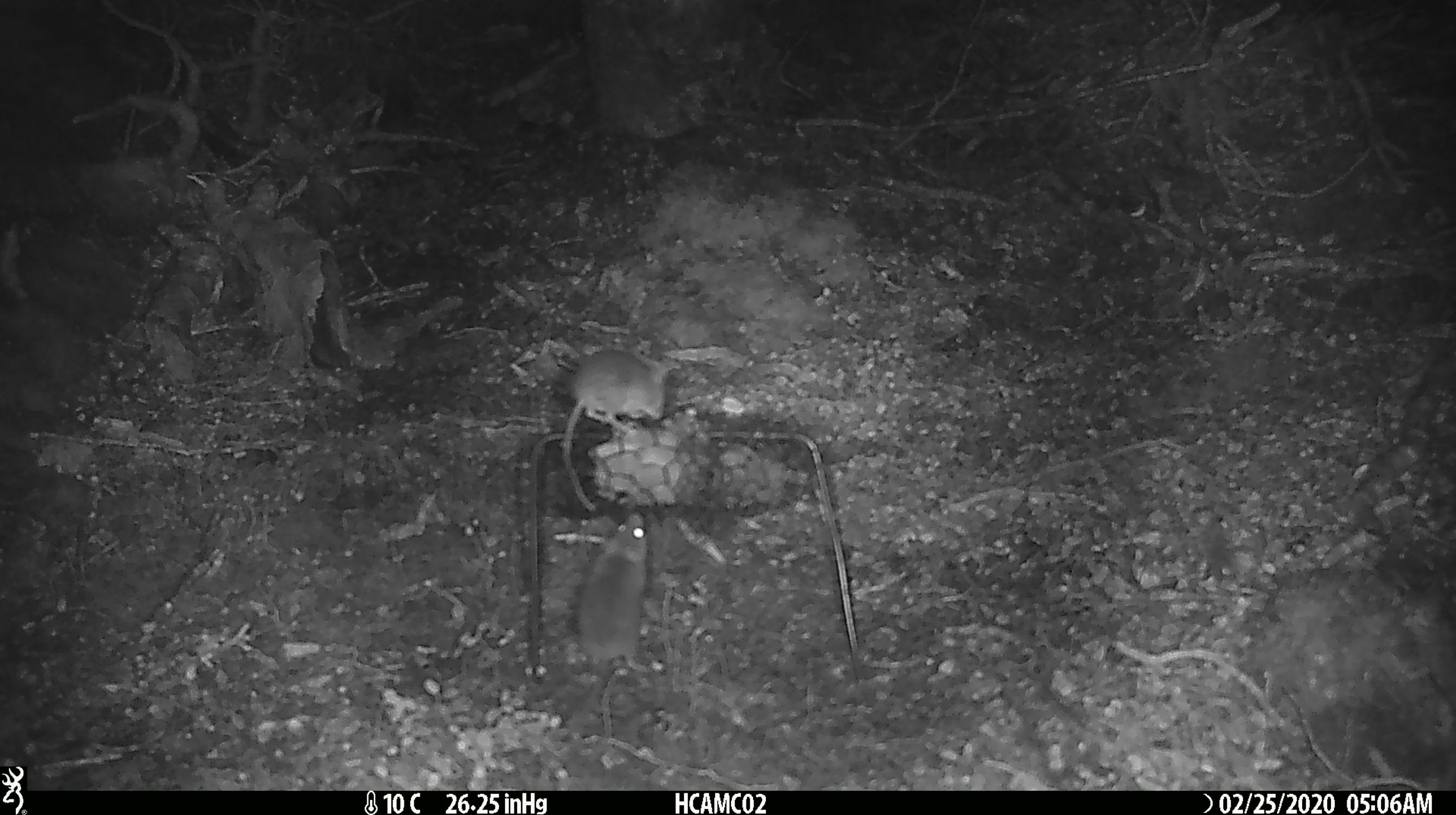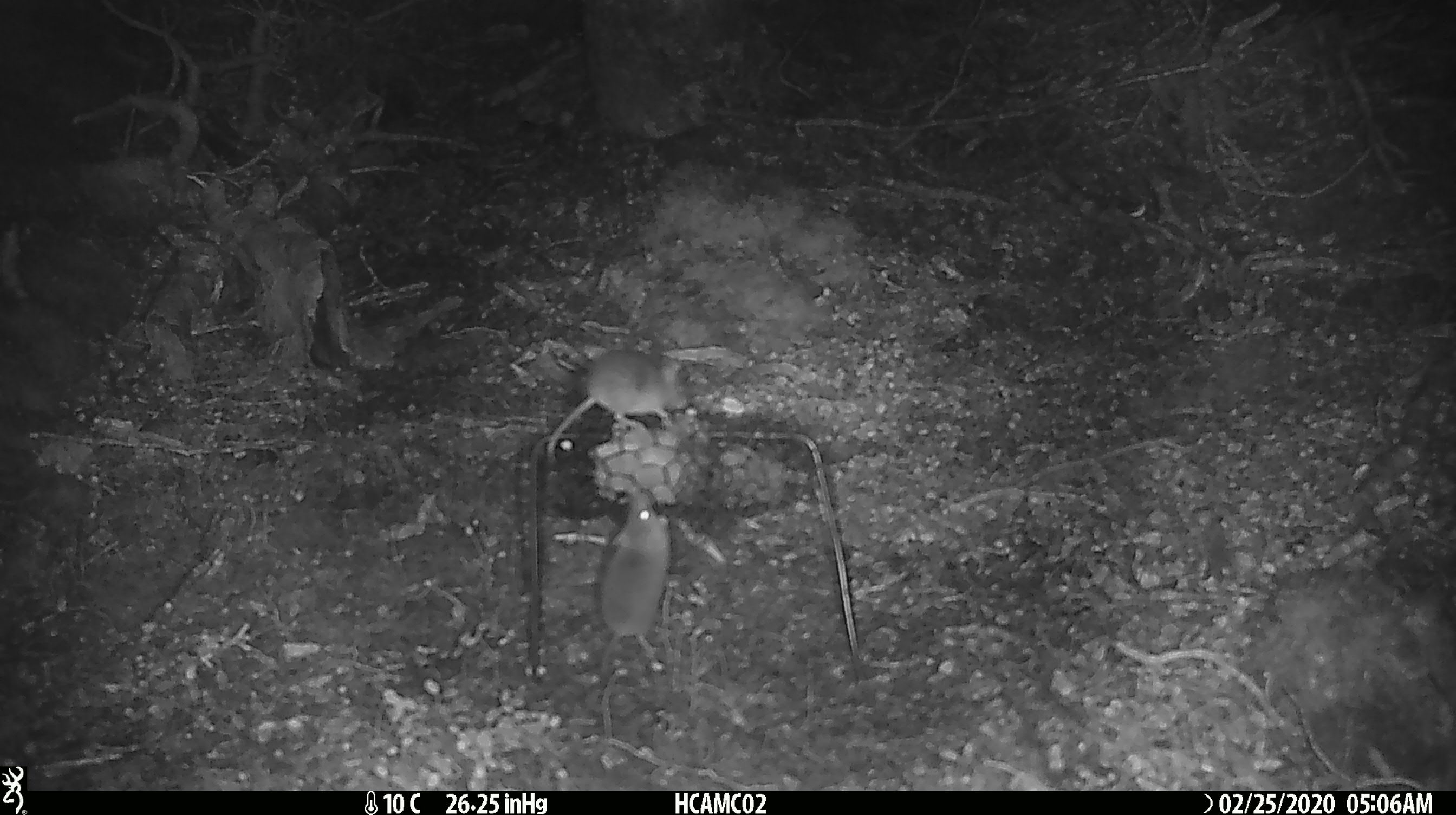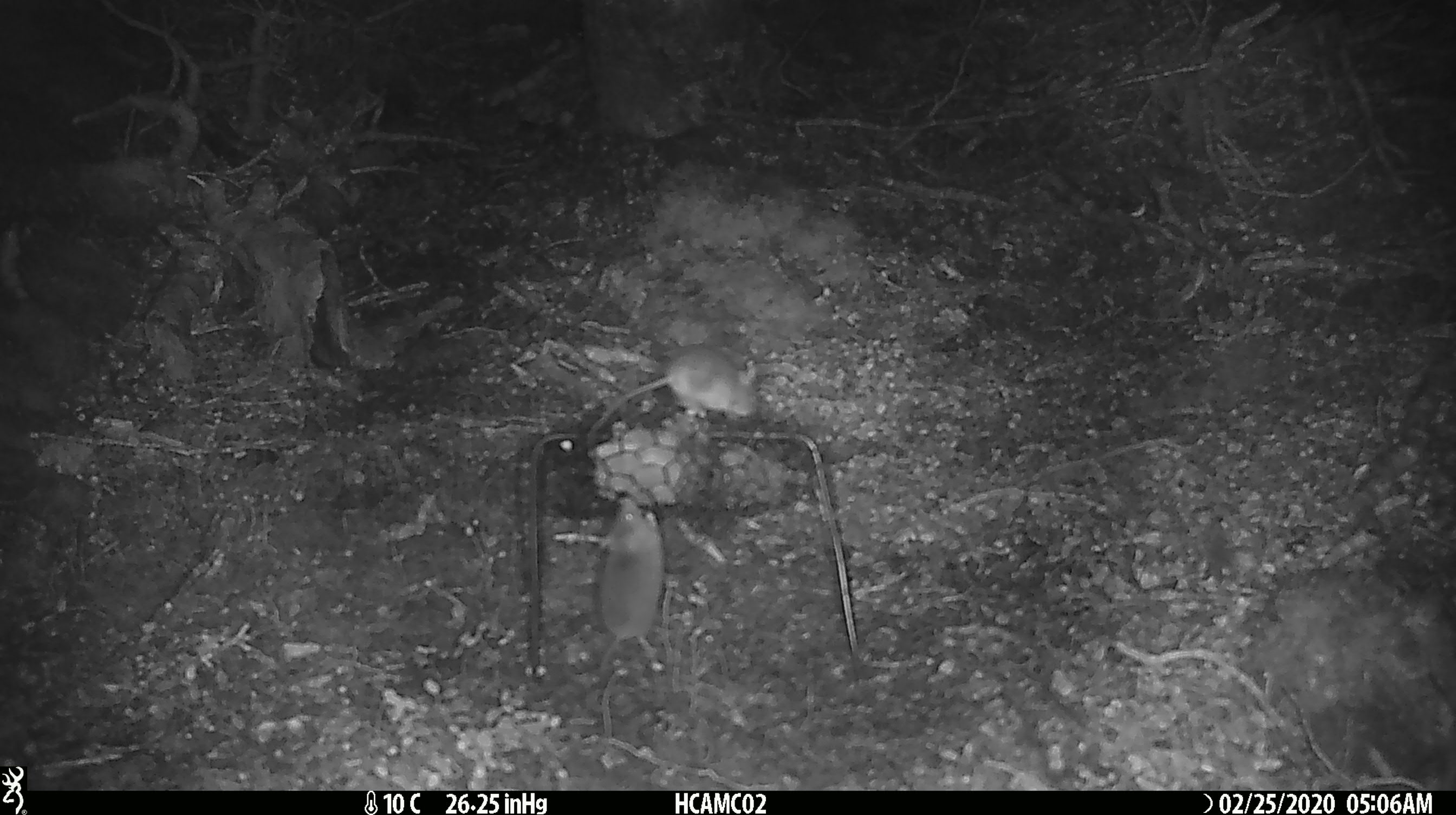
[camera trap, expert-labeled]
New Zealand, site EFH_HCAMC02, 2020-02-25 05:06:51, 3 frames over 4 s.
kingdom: Animalia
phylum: Chordata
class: Mammalia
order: Rodentia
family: Muridae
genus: Mus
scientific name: Mus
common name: mouse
Mouse (Mus).